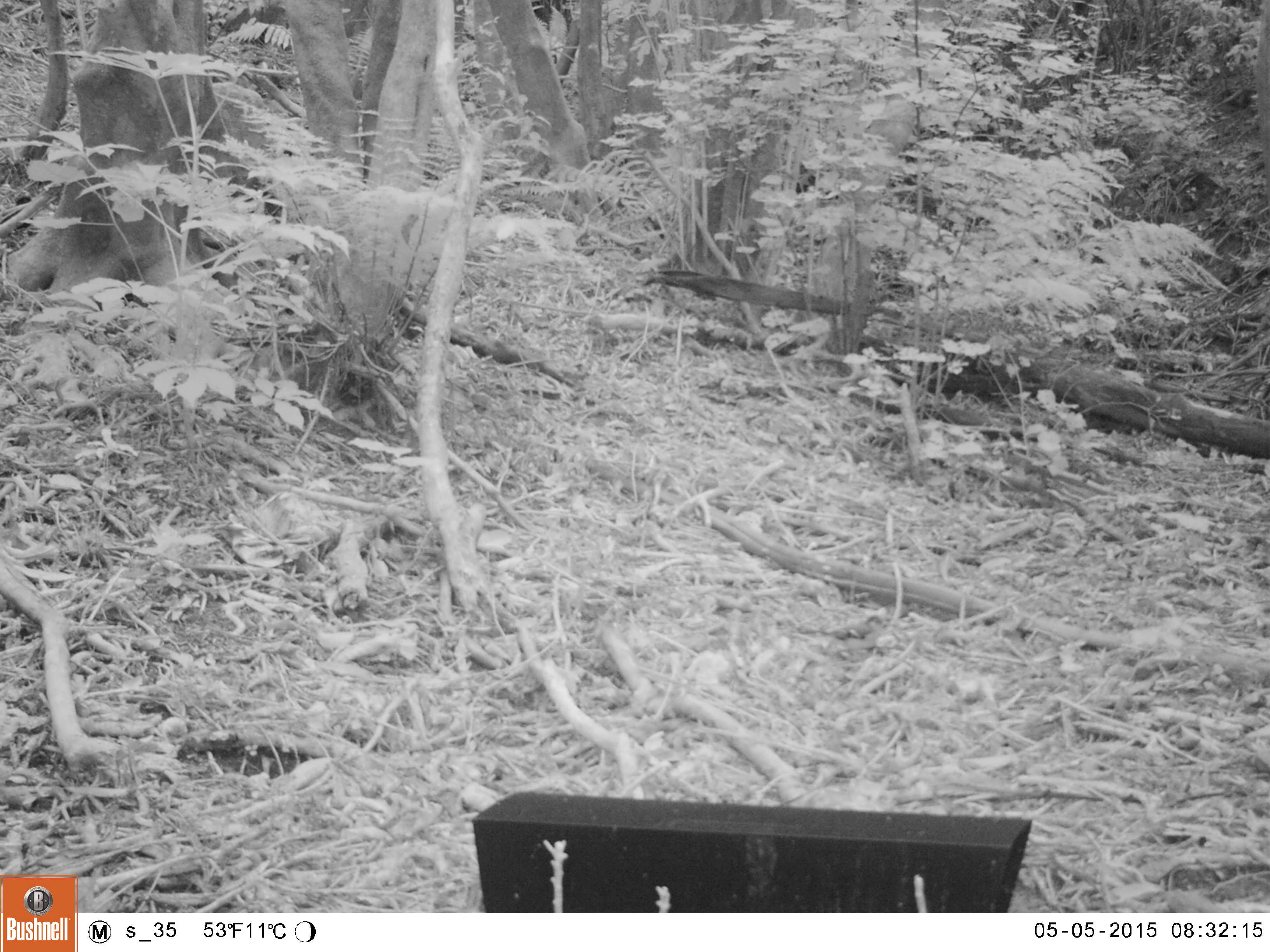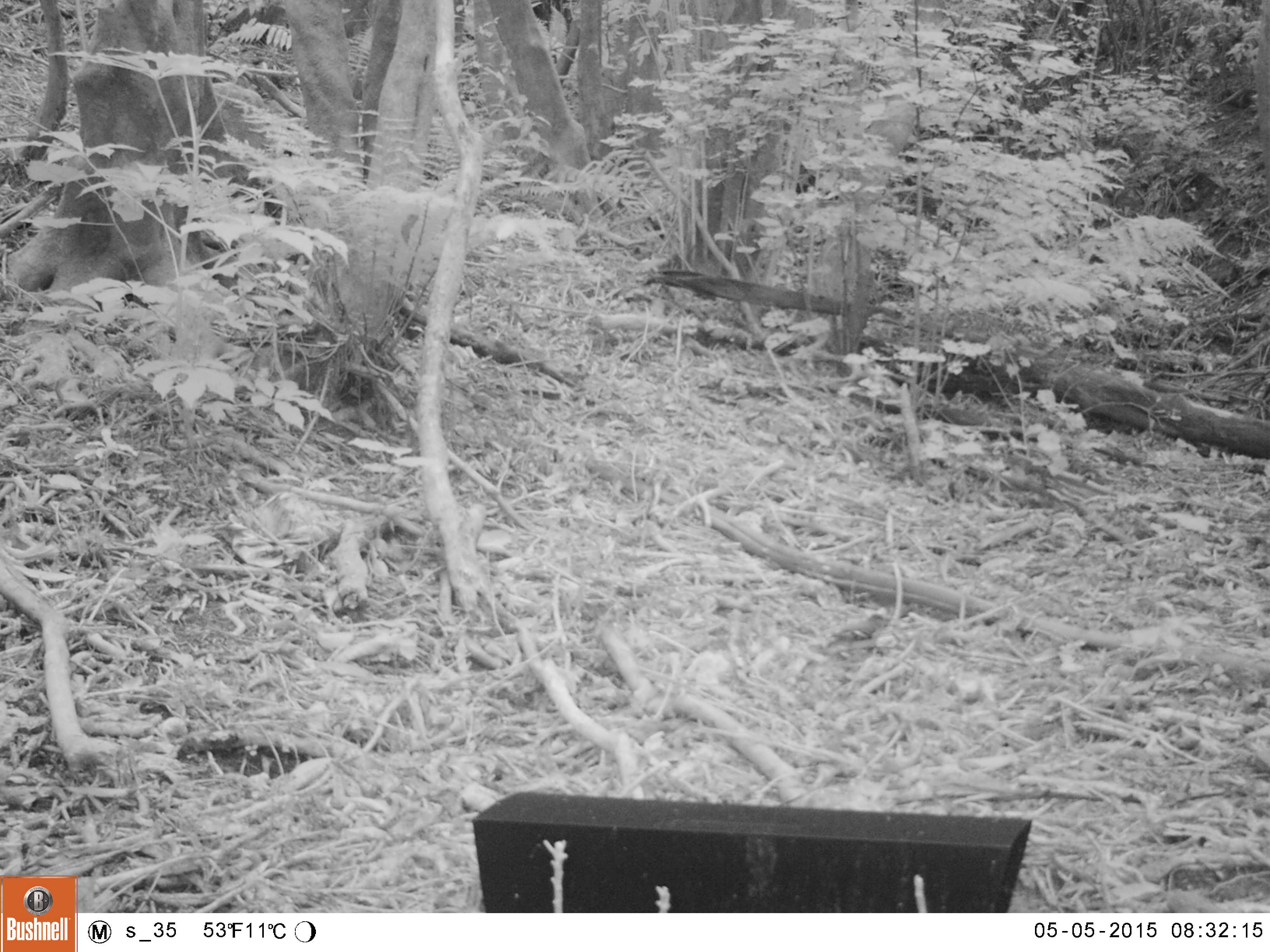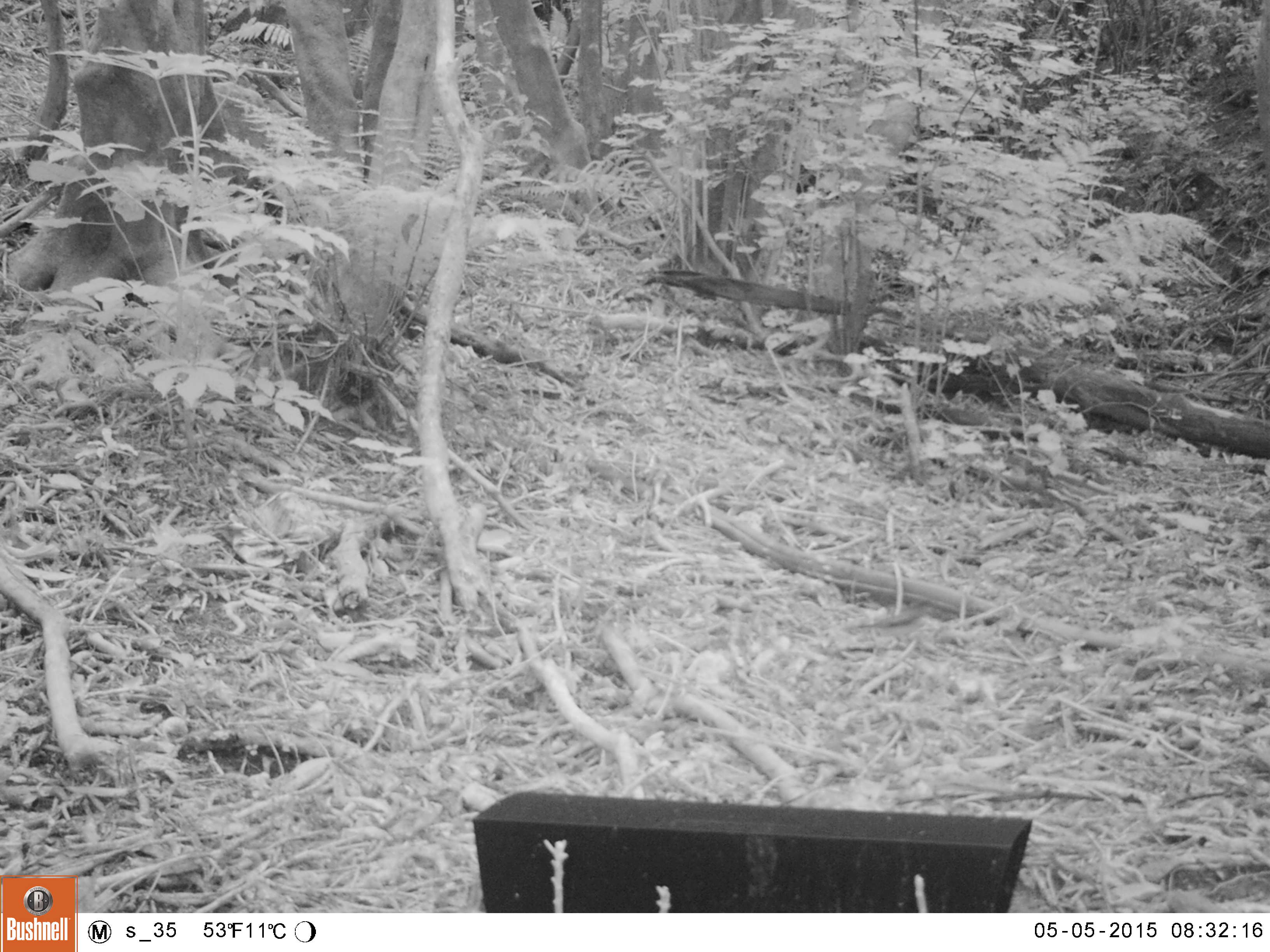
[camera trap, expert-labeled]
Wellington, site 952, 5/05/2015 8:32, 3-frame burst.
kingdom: Animalia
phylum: Chordata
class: Aves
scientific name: Aves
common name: bird